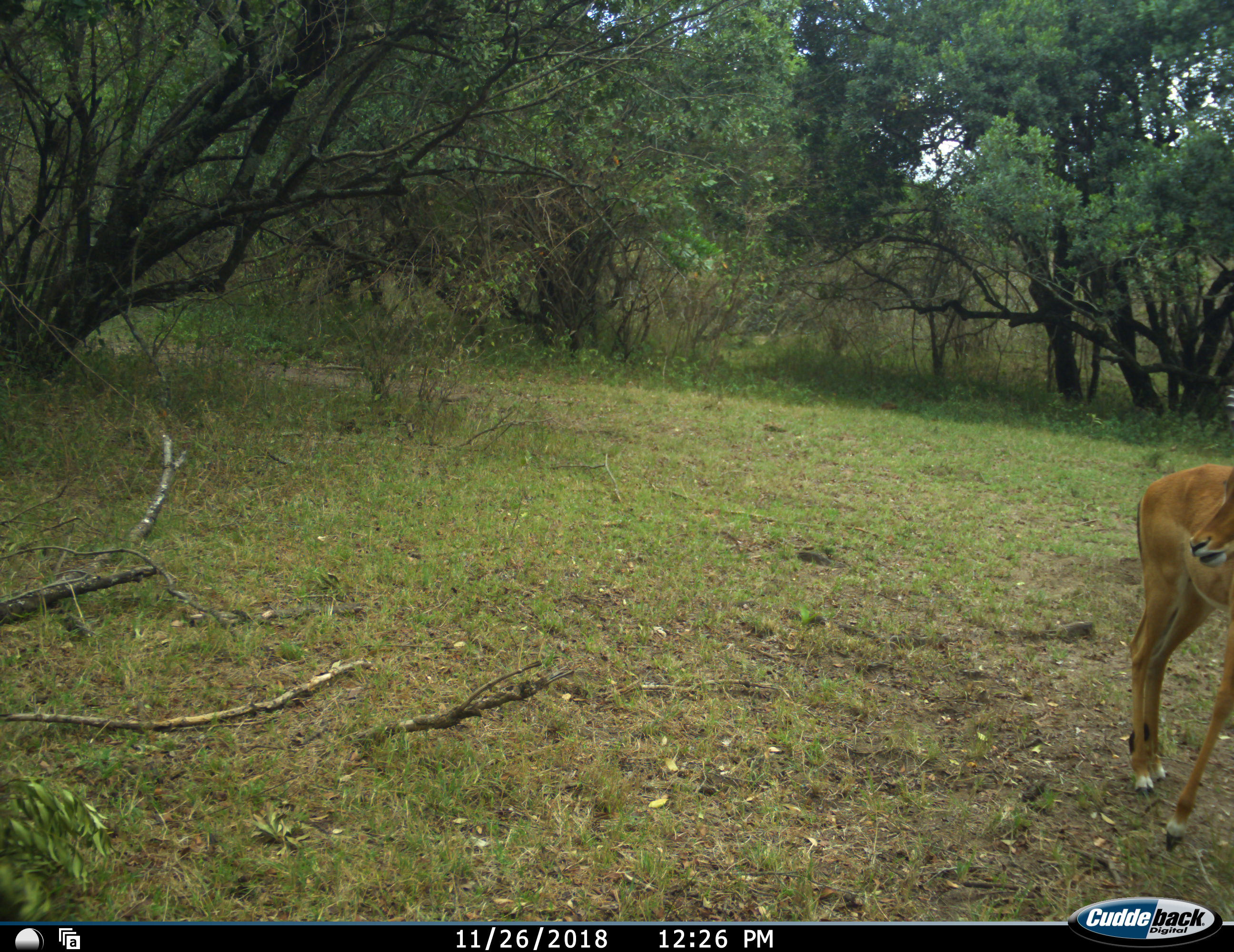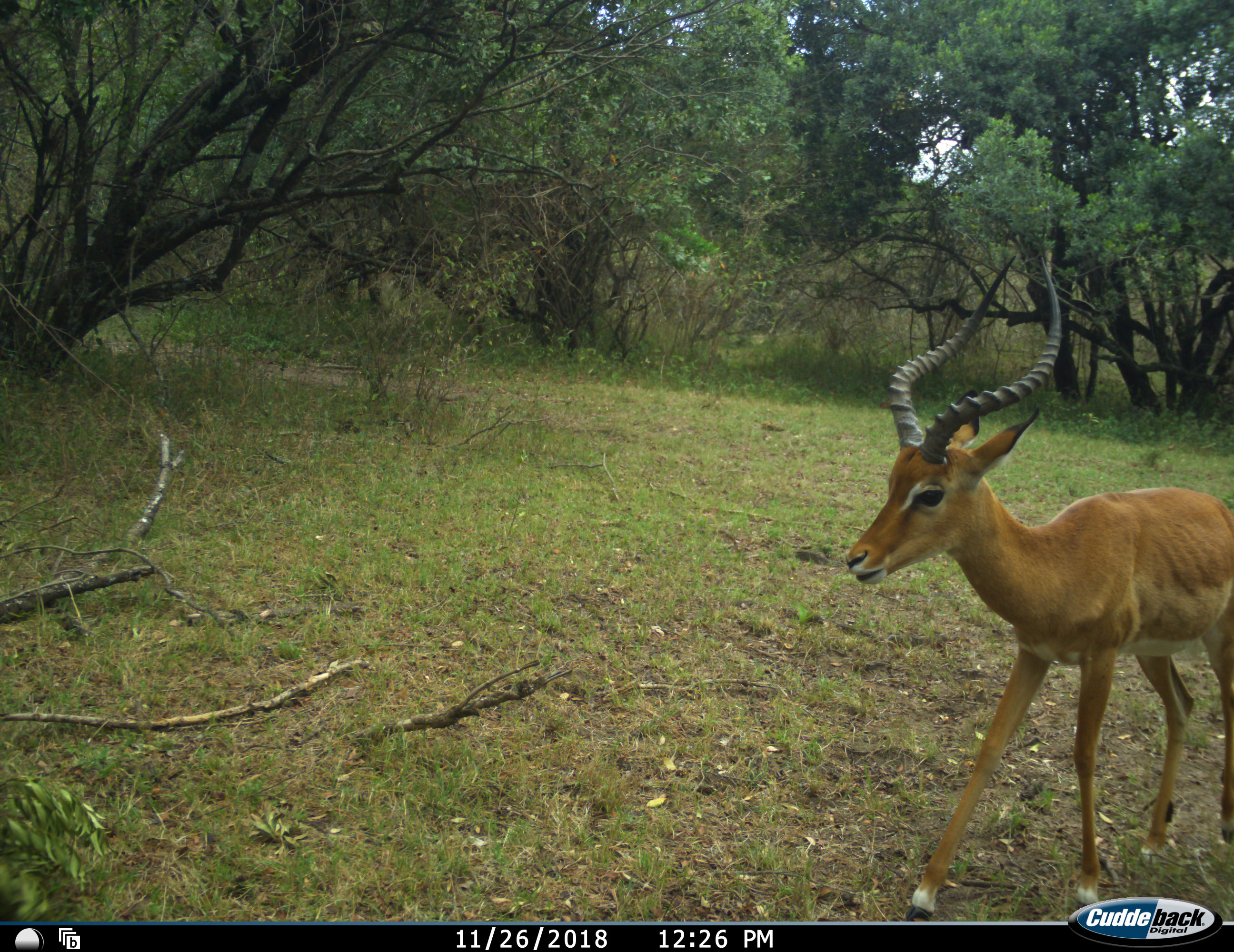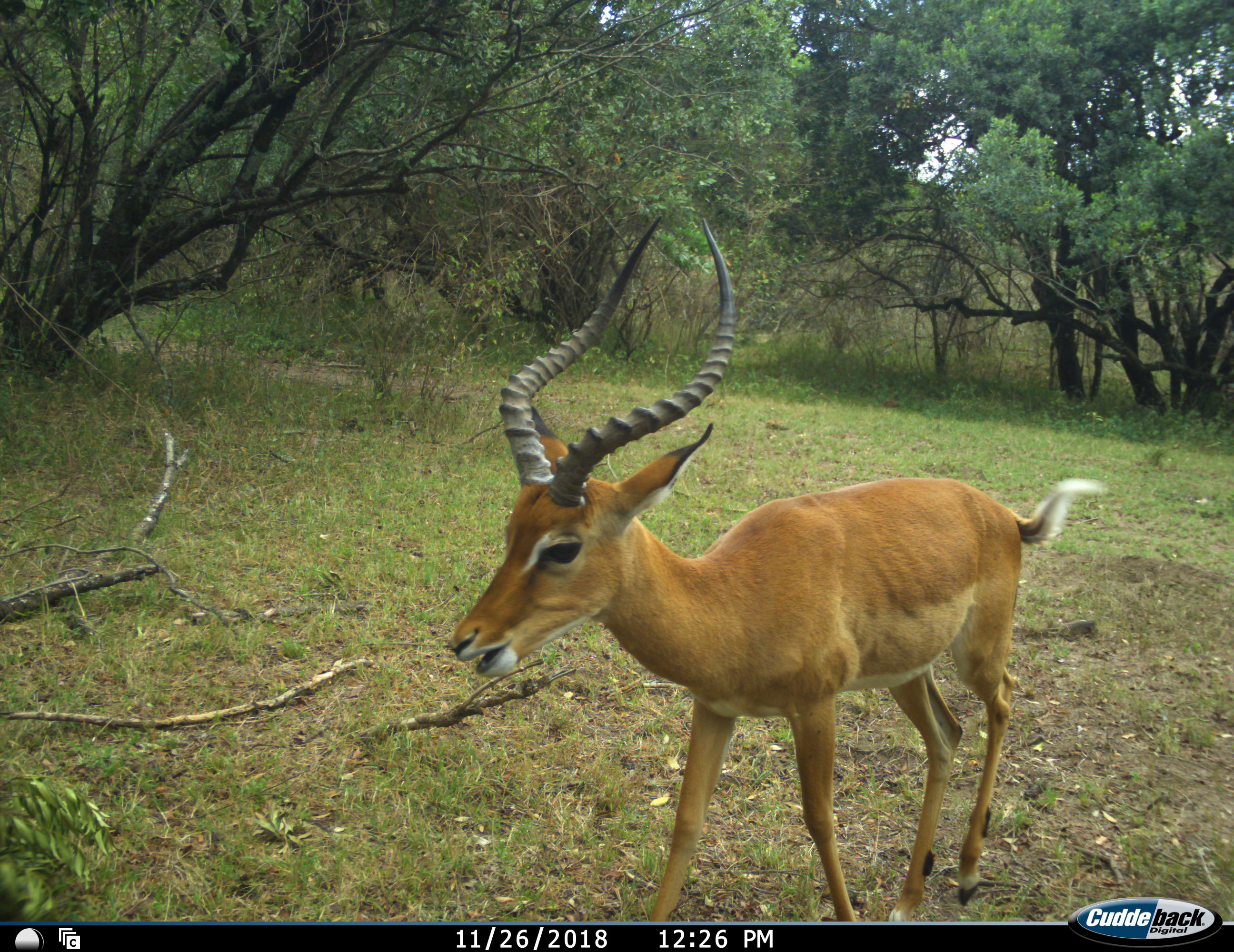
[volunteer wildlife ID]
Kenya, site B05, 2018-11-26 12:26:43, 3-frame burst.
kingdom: Animalia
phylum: Chordata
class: Mammalia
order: Artiodactyla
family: Bovidae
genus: Aepyceros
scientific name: Aepyceros melampus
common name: impala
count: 1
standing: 38%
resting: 0%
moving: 75%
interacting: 0%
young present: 0%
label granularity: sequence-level